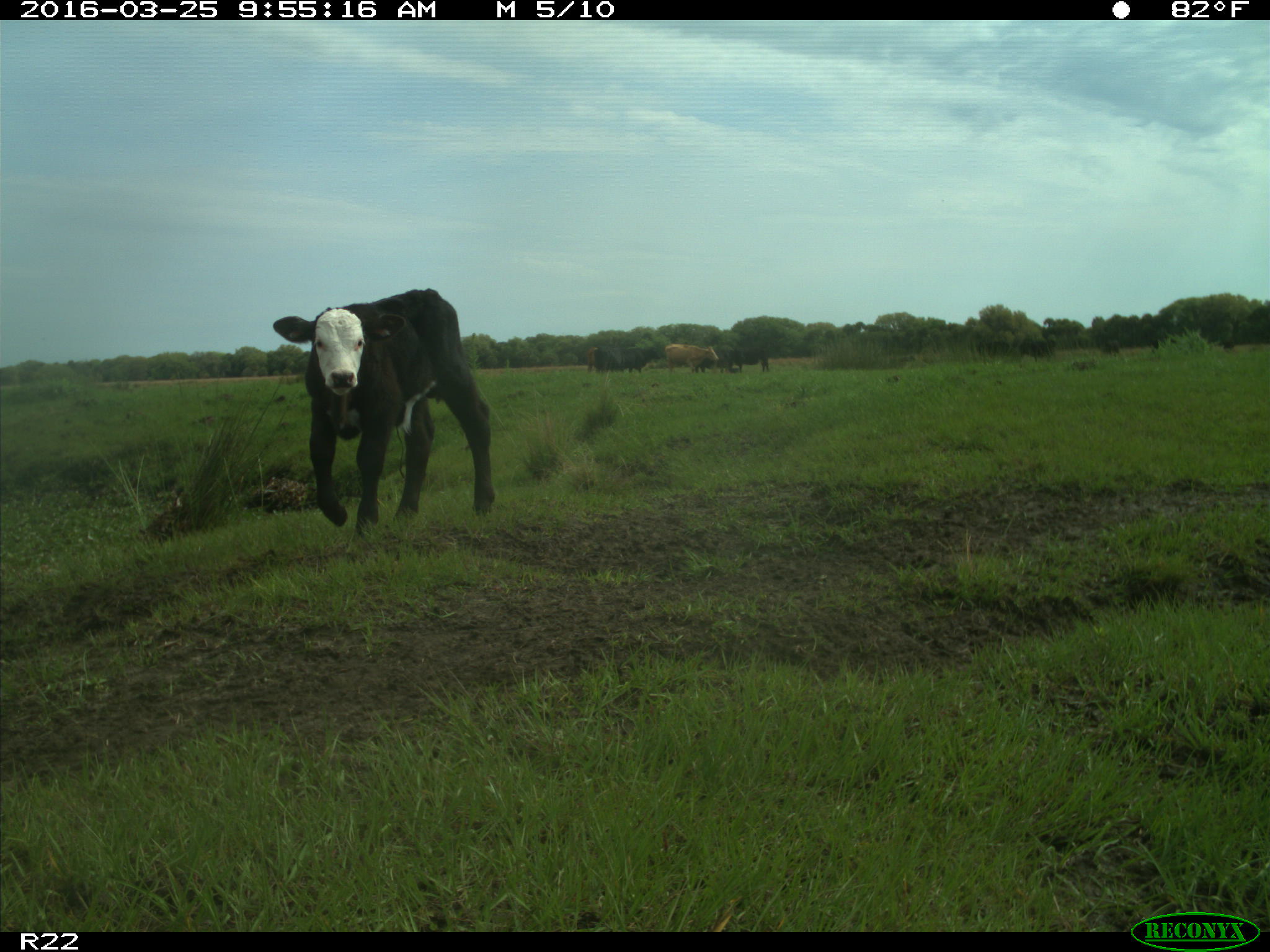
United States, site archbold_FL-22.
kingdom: Animalia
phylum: Chordata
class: Mammalia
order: Artiodactyla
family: Bovidae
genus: Bos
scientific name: Bos taurus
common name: domestic cow